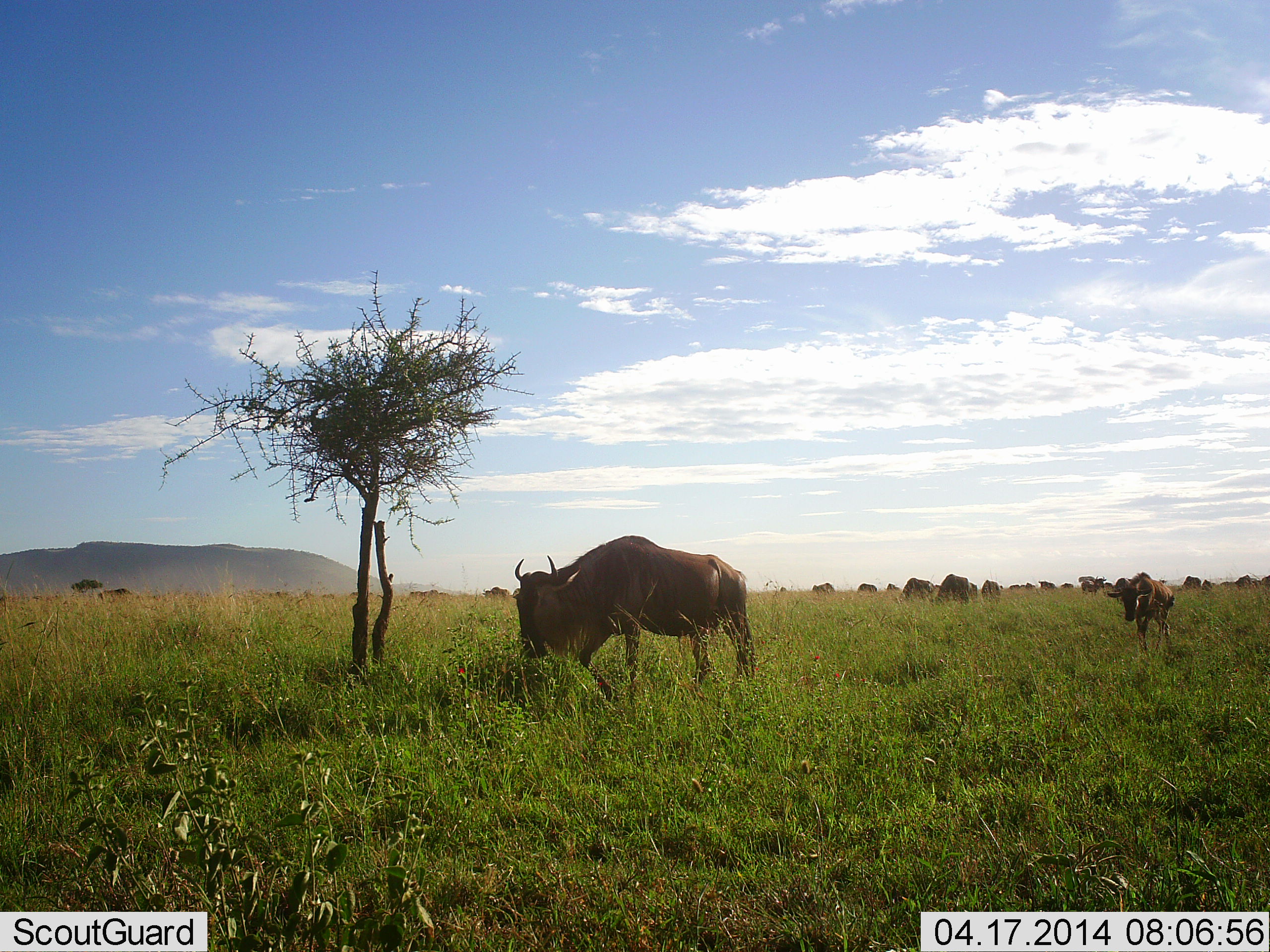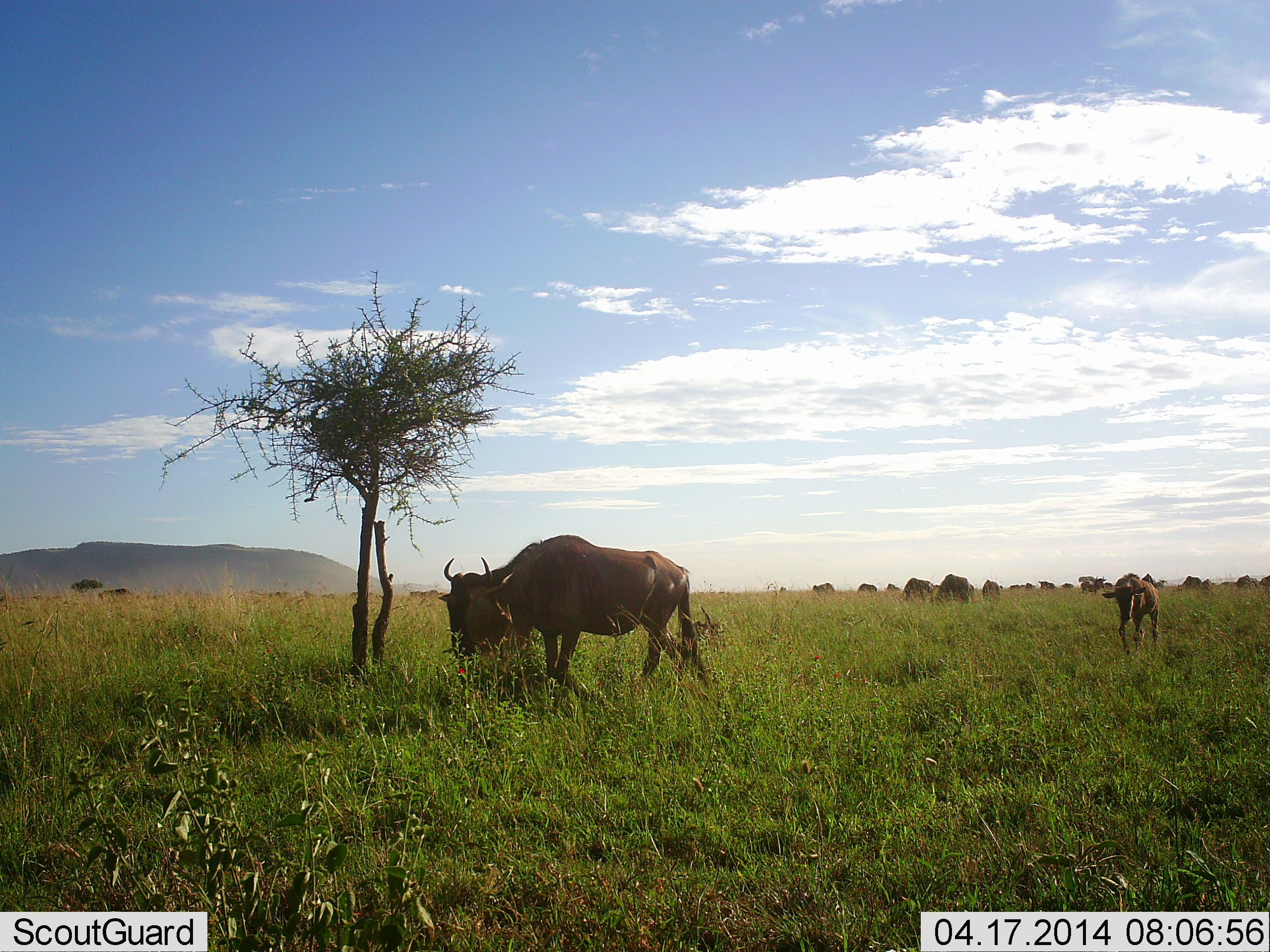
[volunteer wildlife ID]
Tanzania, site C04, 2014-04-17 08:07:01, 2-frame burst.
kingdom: Animalia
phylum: Chordata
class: Mammalia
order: Artiodactyla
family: Bovidae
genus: Connochaetes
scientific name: Connochaetes taurinus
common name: blue wildebeest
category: wildebeest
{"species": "wildebeest (blue wildebeest) (Connochaetes taurinus)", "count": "11-50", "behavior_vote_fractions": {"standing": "10%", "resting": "0%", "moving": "80%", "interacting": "0%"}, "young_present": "50%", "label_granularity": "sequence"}